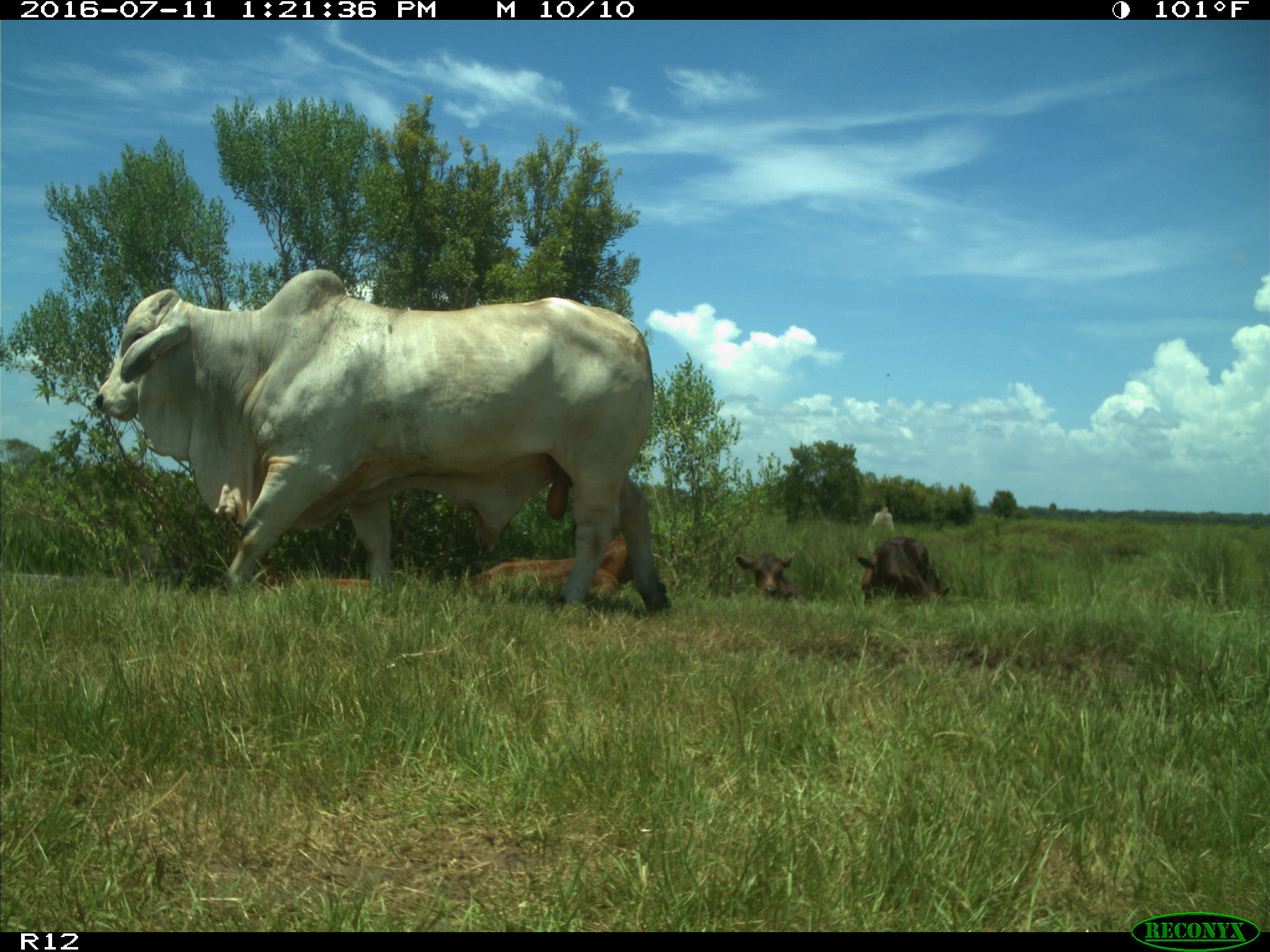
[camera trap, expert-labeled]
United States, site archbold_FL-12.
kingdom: Animalia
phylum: Chordata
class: Mammalia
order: Artiodactyla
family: Bovidae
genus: Bos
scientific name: Bos taurus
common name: domestic cow